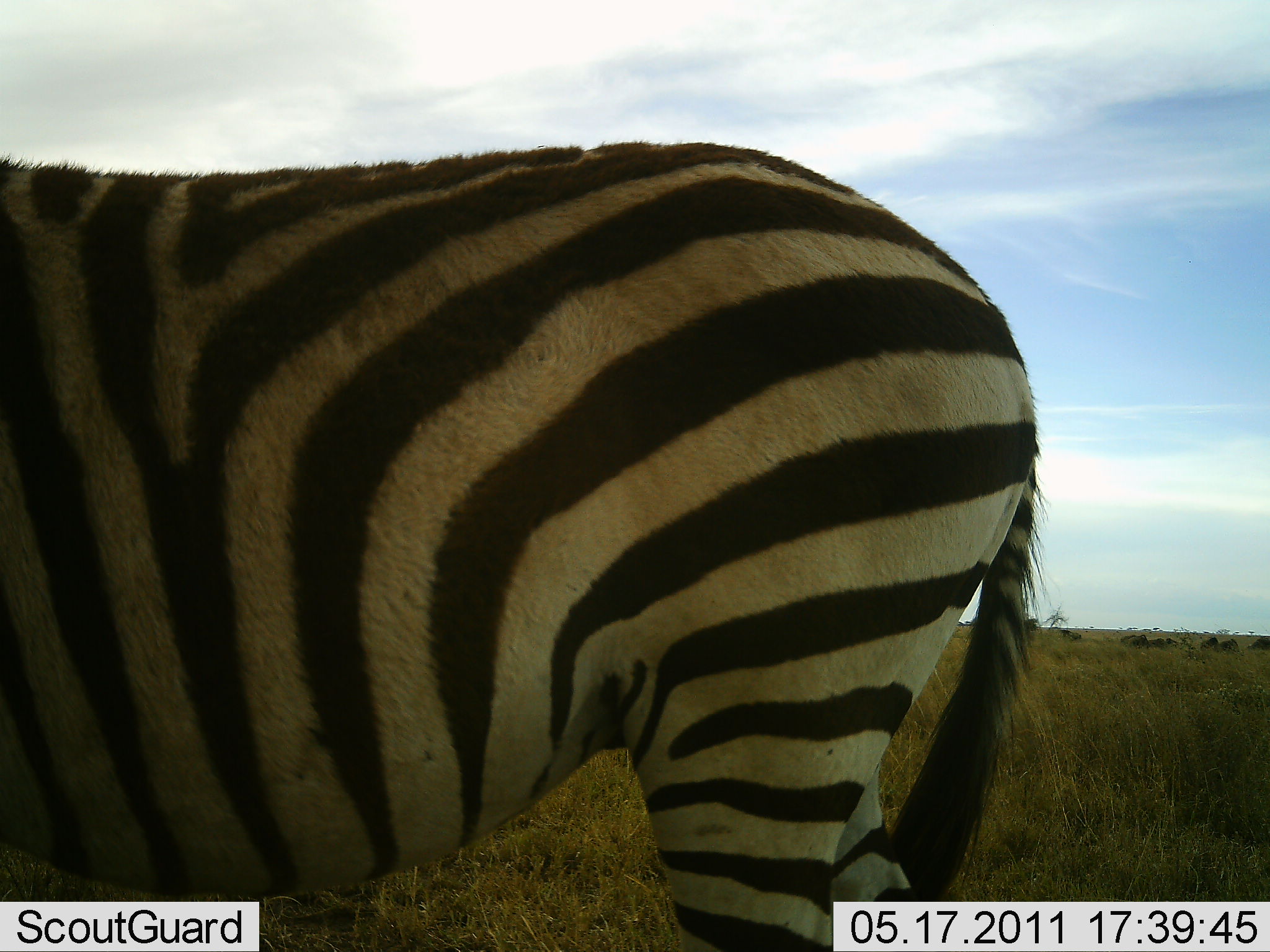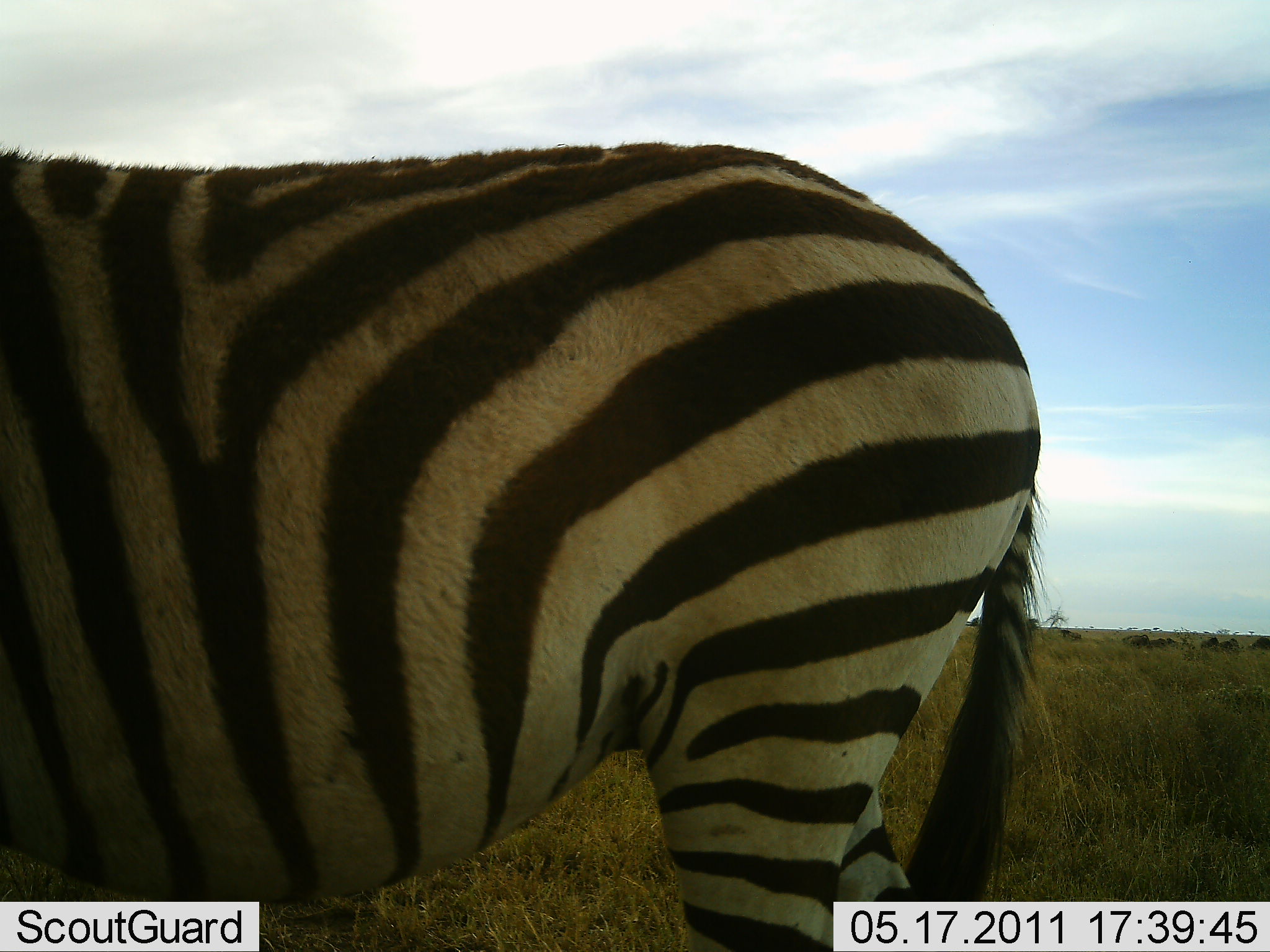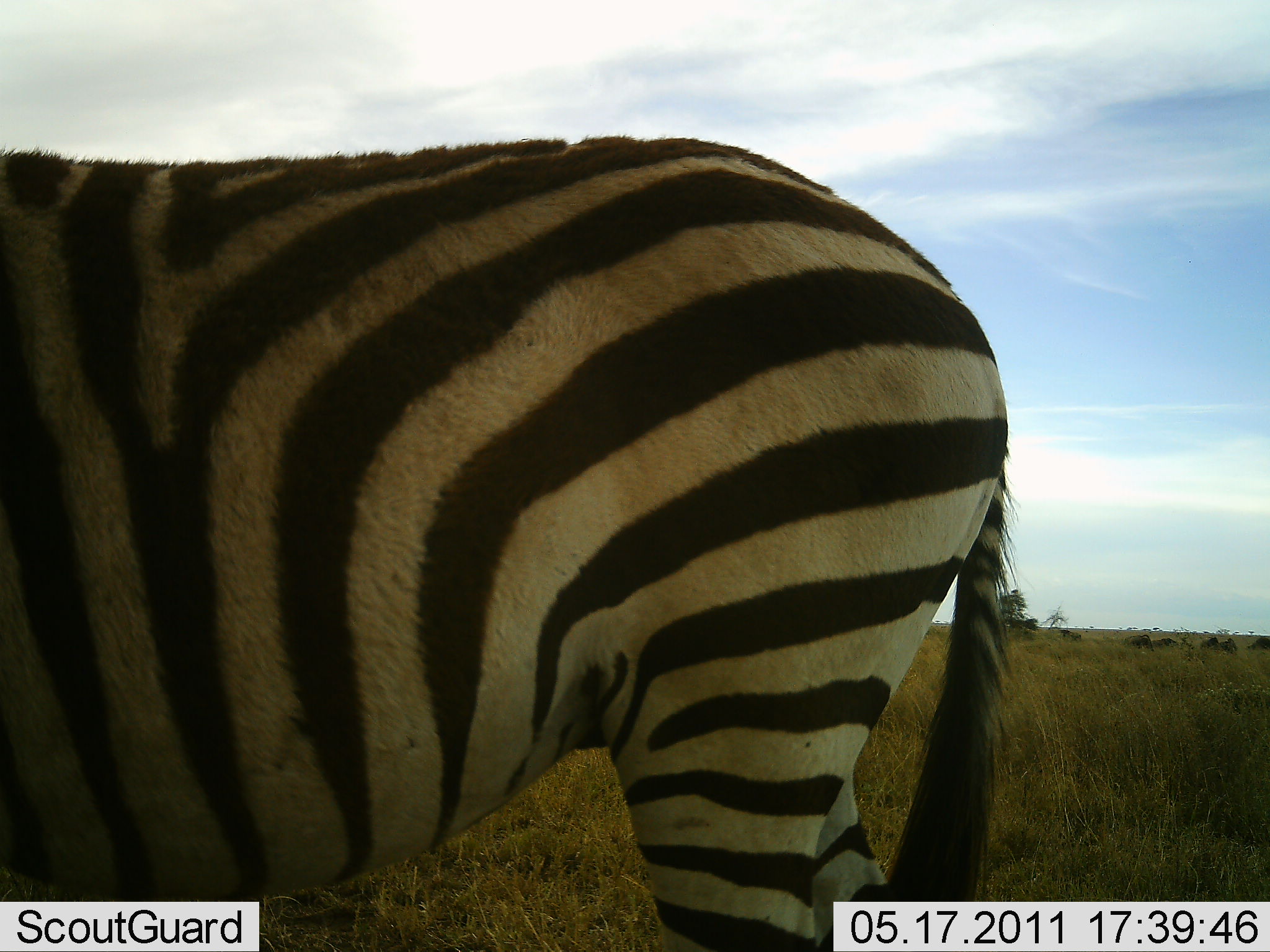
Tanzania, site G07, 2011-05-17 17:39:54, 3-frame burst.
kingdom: Animalia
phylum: Chordata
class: Mammalia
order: Perissodactyla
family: Equidae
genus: Equus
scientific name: Equus quagga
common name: plains zebra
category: zebra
Zebra (plains zebra) (Equus quagga), count 1. Behavior (volunteer vote fractions): standing 86%, resting 0%, moving 7%, interacting 0%. Young present (vote fraction): 0%. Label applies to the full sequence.